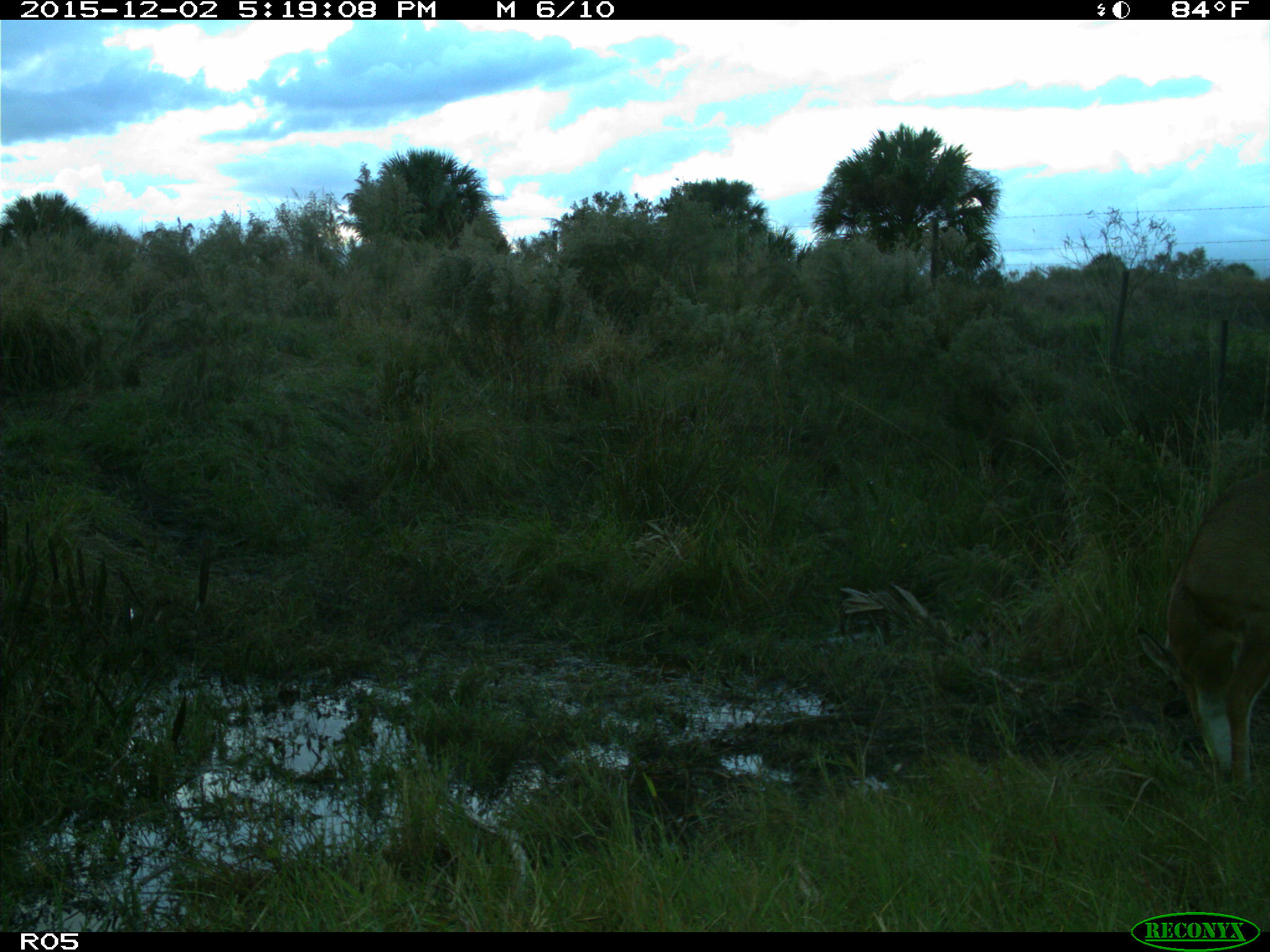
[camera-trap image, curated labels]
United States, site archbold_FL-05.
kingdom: Animalia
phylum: Chordata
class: Mammalia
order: Artiodactyla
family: Cervidae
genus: Odocoileus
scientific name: Odocoileus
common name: deer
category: unidentified deer